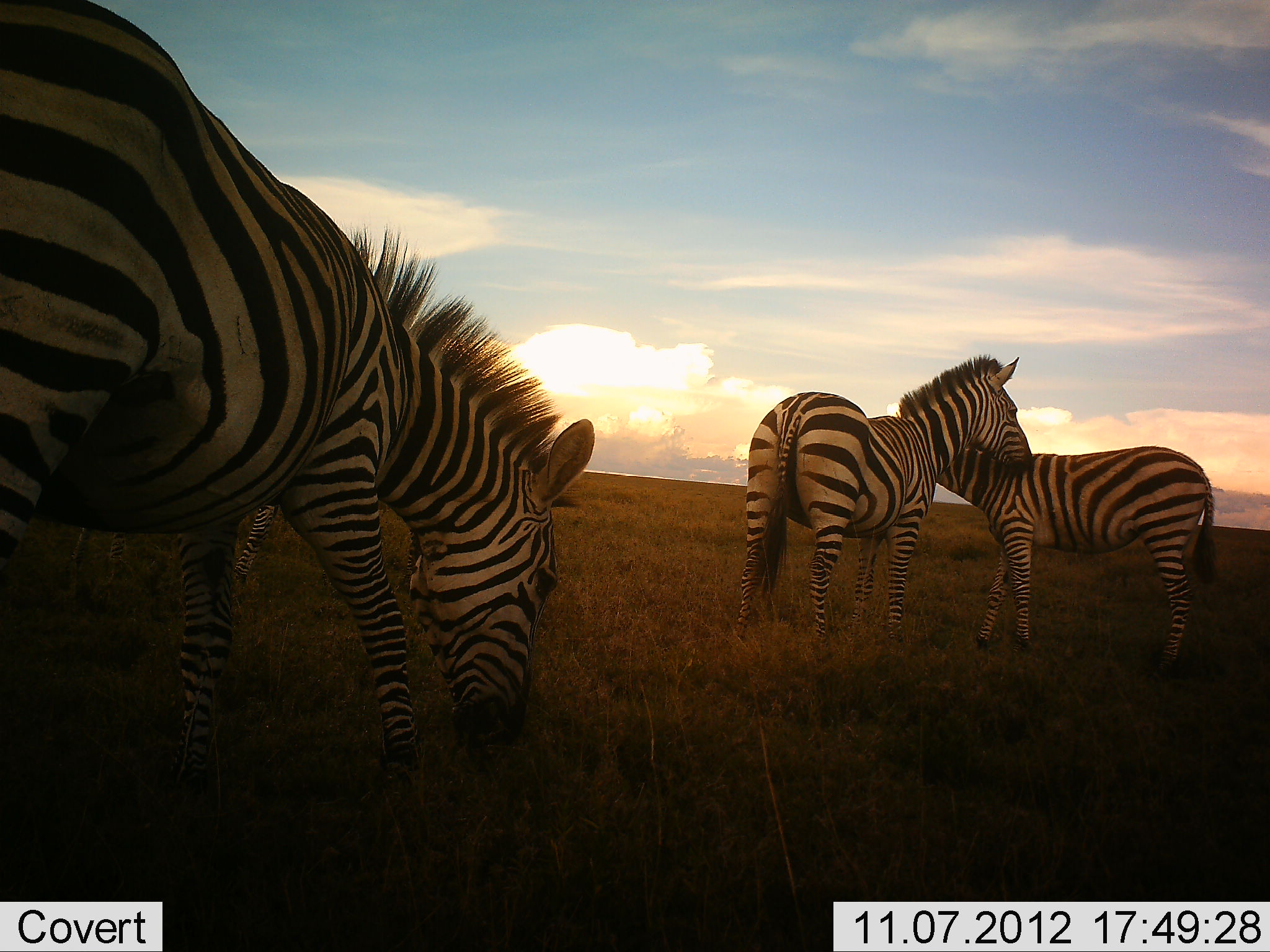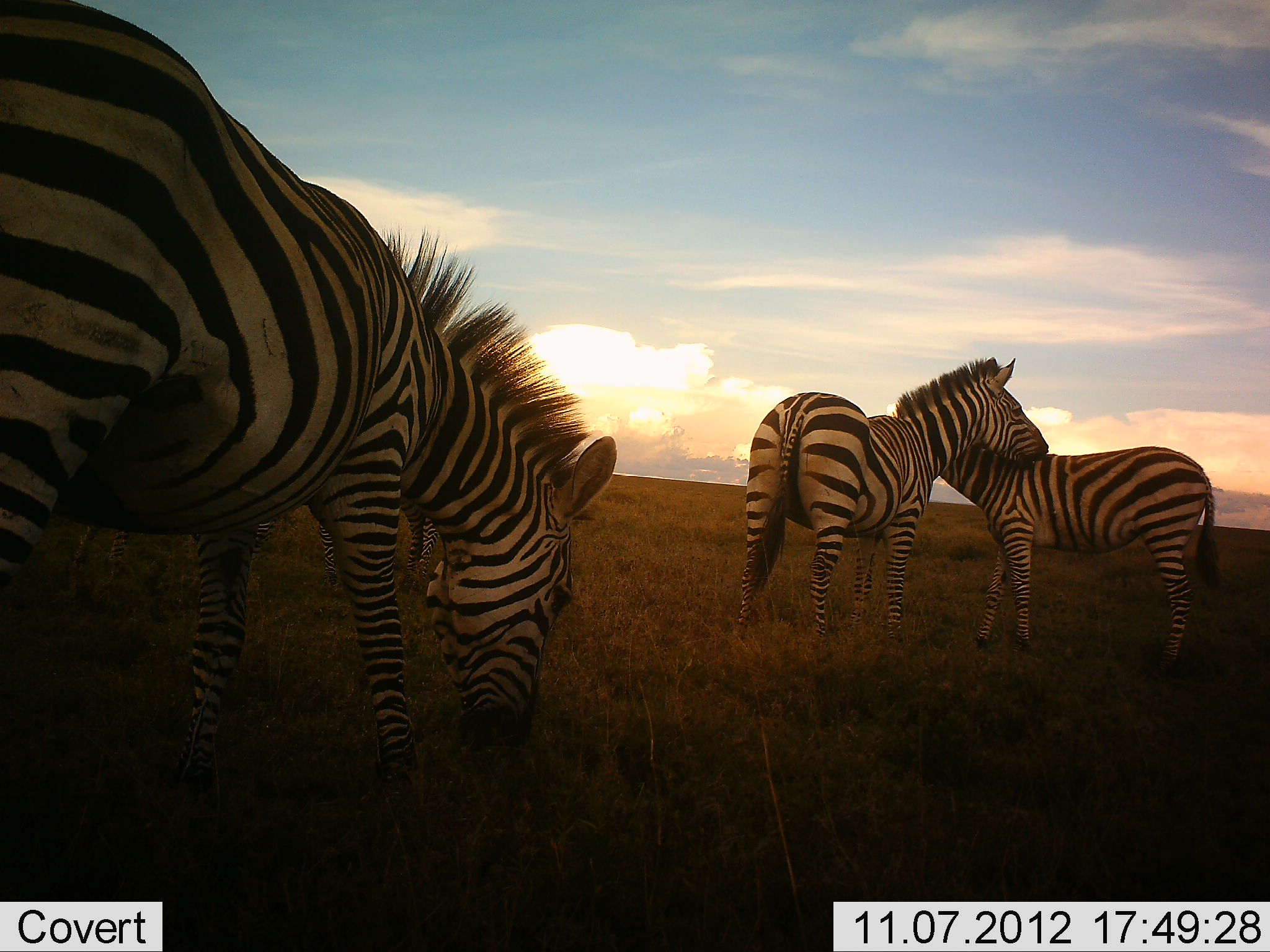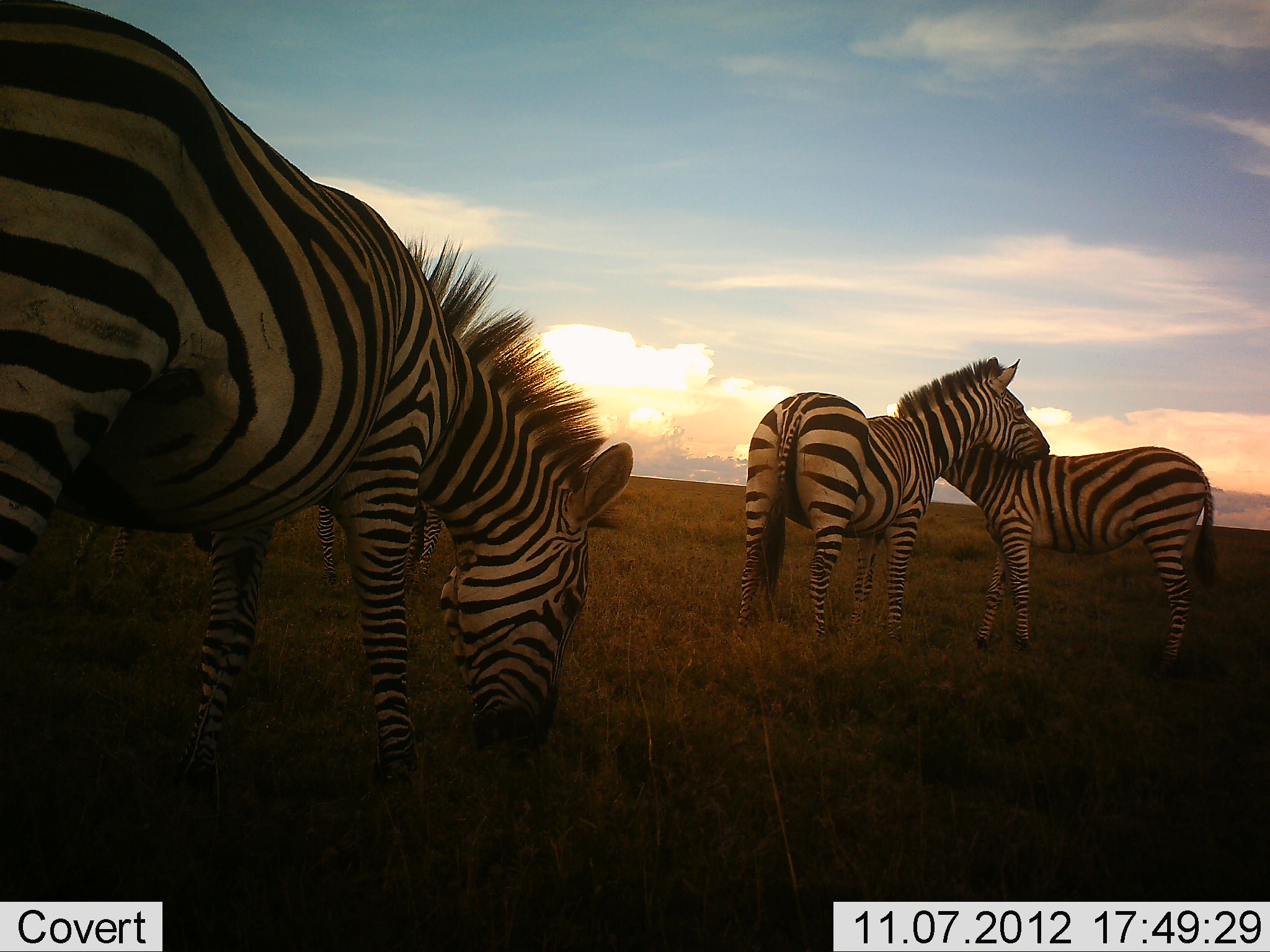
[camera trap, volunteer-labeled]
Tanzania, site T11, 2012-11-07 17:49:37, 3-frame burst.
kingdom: Animalia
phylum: Chordata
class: Mammalia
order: Perissodactyla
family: Equidae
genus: Equus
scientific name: Equus quagga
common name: plains zebra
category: zebra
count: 5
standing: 70%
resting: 0%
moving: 10%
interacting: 70%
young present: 0%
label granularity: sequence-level